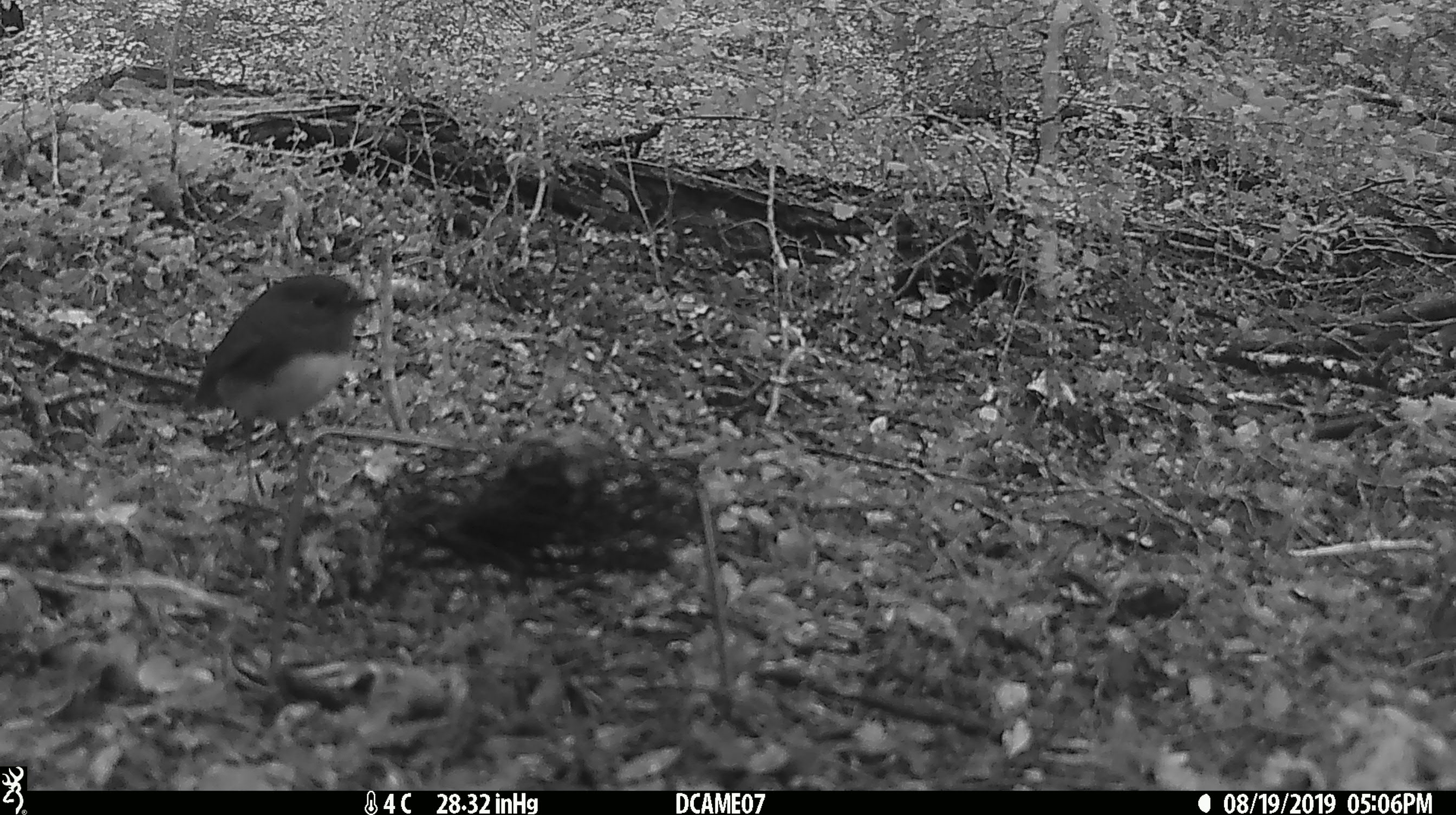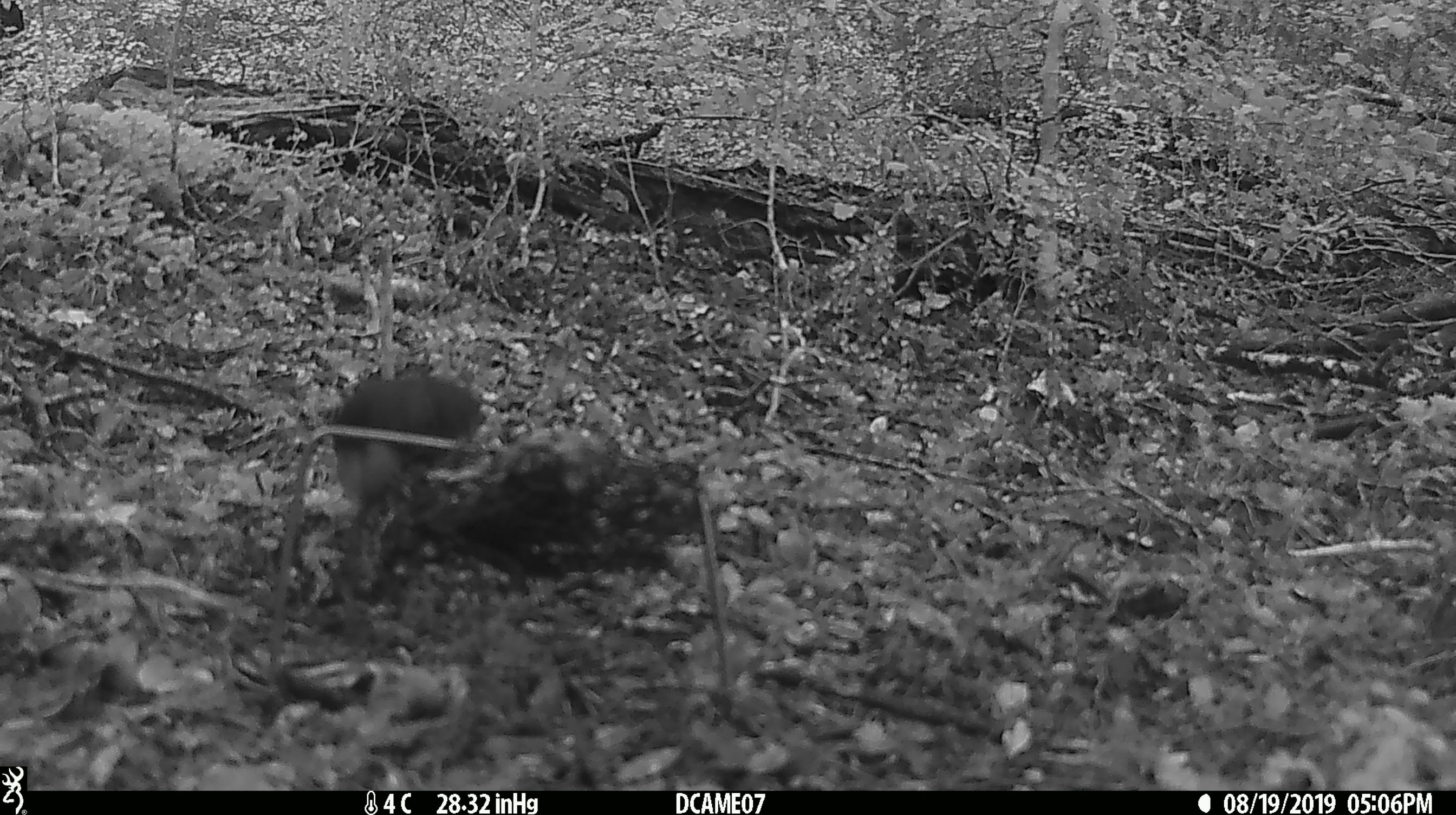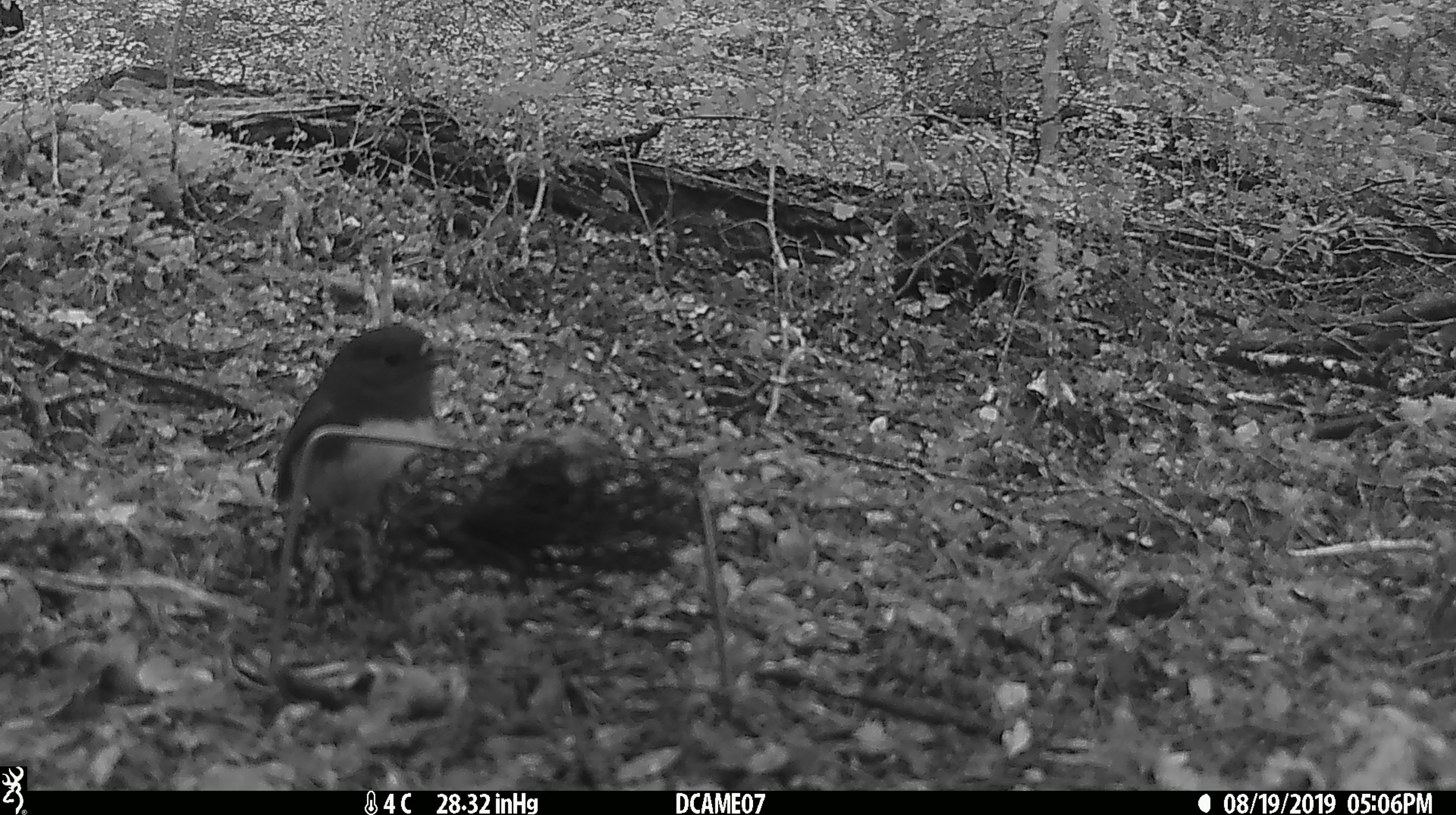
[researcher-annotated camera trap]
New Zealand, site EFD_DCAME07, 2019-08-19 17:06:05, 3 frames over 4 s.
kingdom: Animalia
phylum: Chordata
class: Aves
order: Passeriformes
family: Petroicidae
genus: Petroica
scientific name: Petroica australis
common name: new zealand robin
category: robin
Robin (new zealand robin) (Petroica australis).